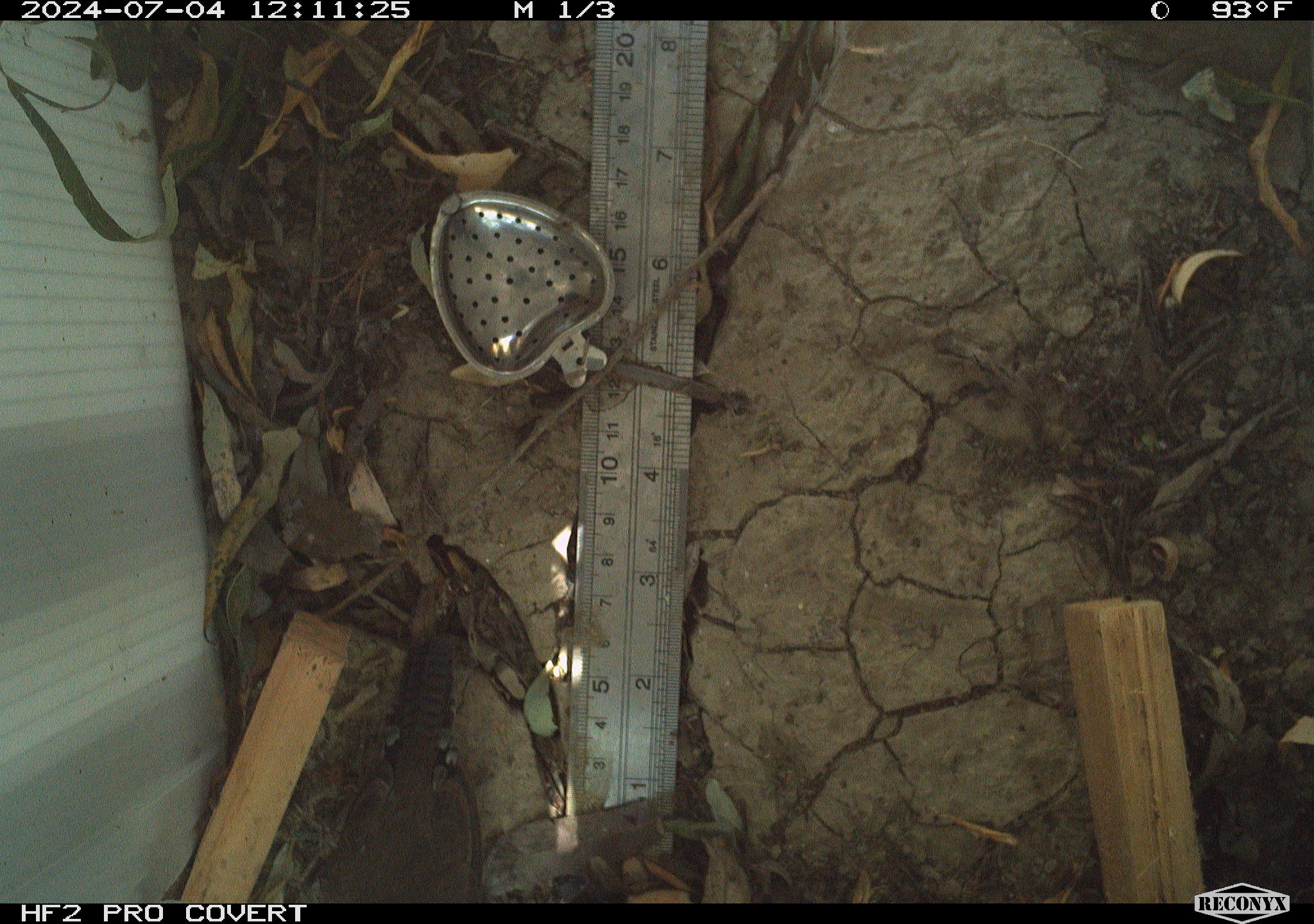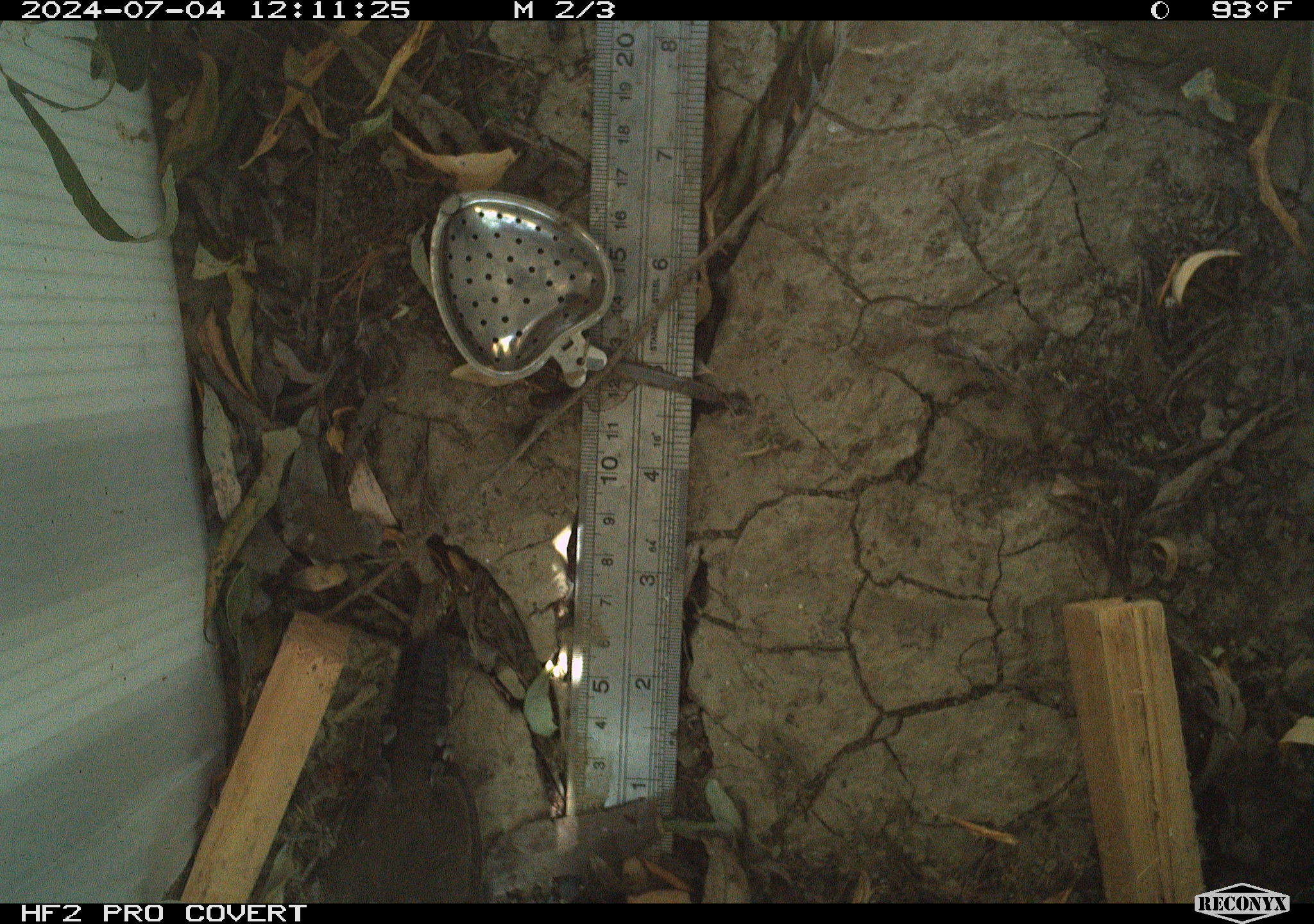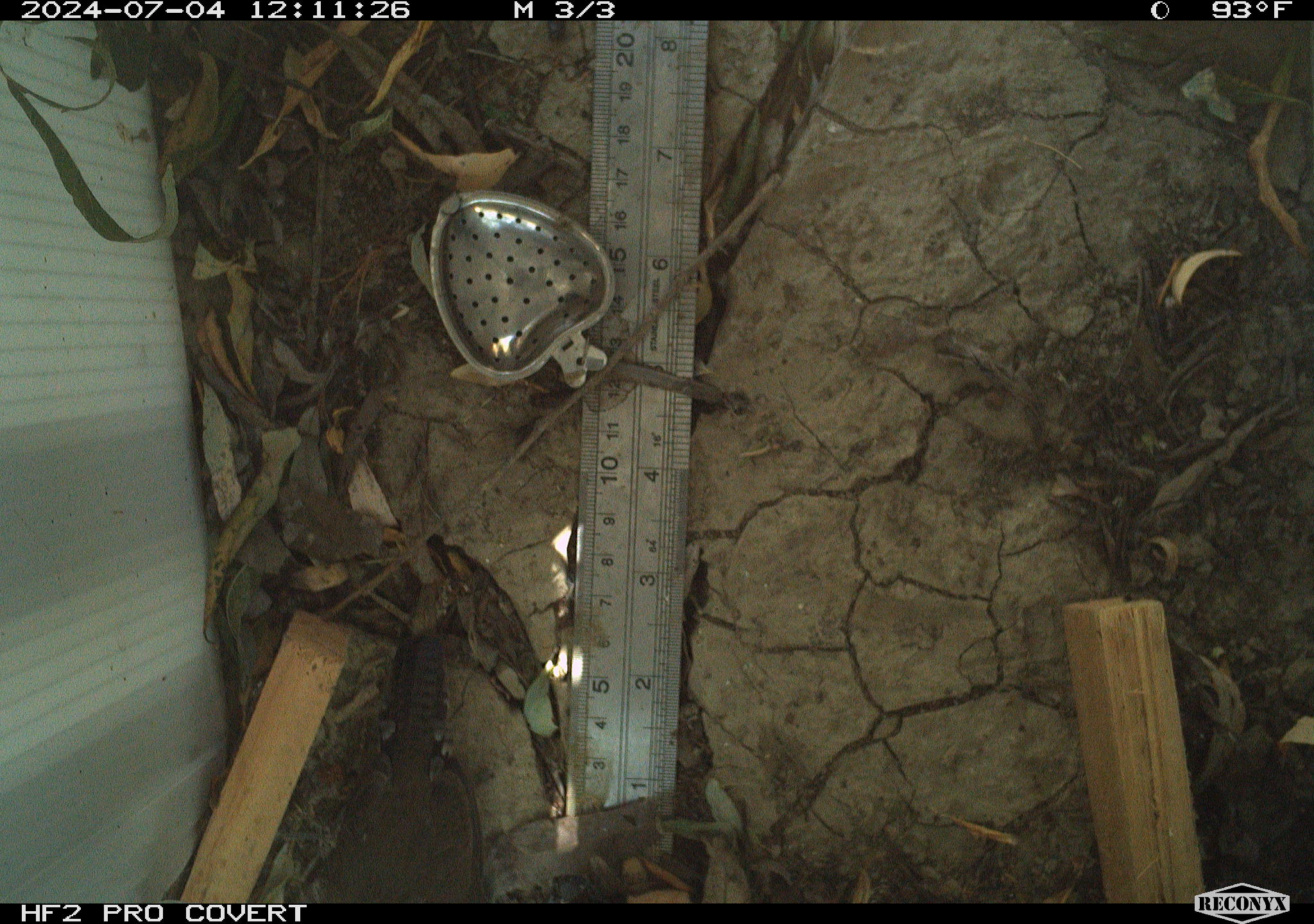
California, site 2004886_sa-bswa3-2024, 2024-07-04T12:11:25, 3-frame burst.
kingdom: Animalia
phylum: Chordata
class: Aves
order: Passeriformes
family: Troglodytidae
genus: Thryomanes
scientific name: Thryomanes bewickii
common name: bewick's wren